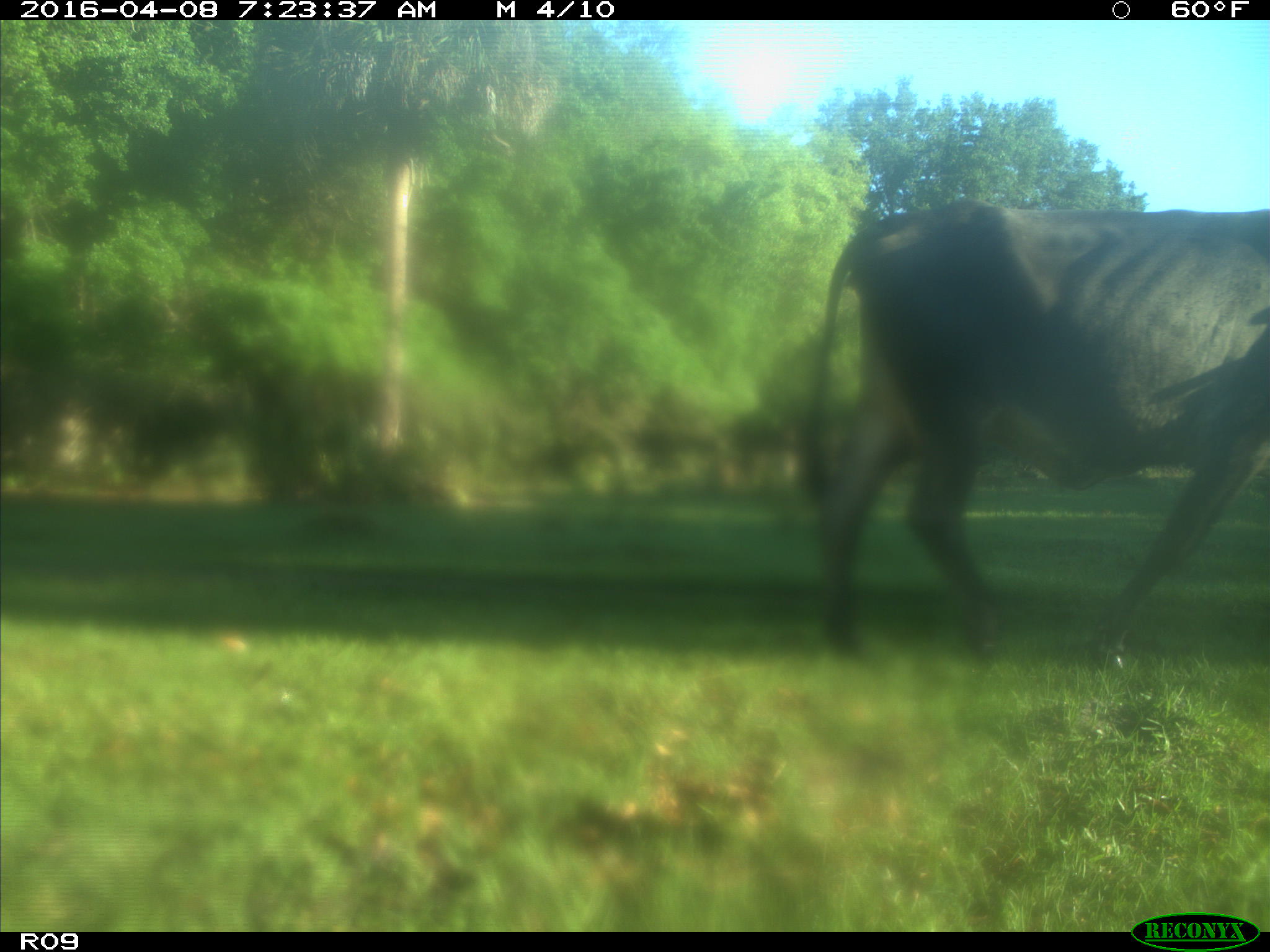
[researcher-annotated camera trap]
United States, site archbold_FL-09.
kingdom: Animalia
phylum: Chordata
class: Mammalia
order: Artiodactyla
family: Bovidae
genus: Bos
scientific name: Bos taurus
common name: domestic cow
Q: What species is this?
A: Bos taurus (domestic cow).